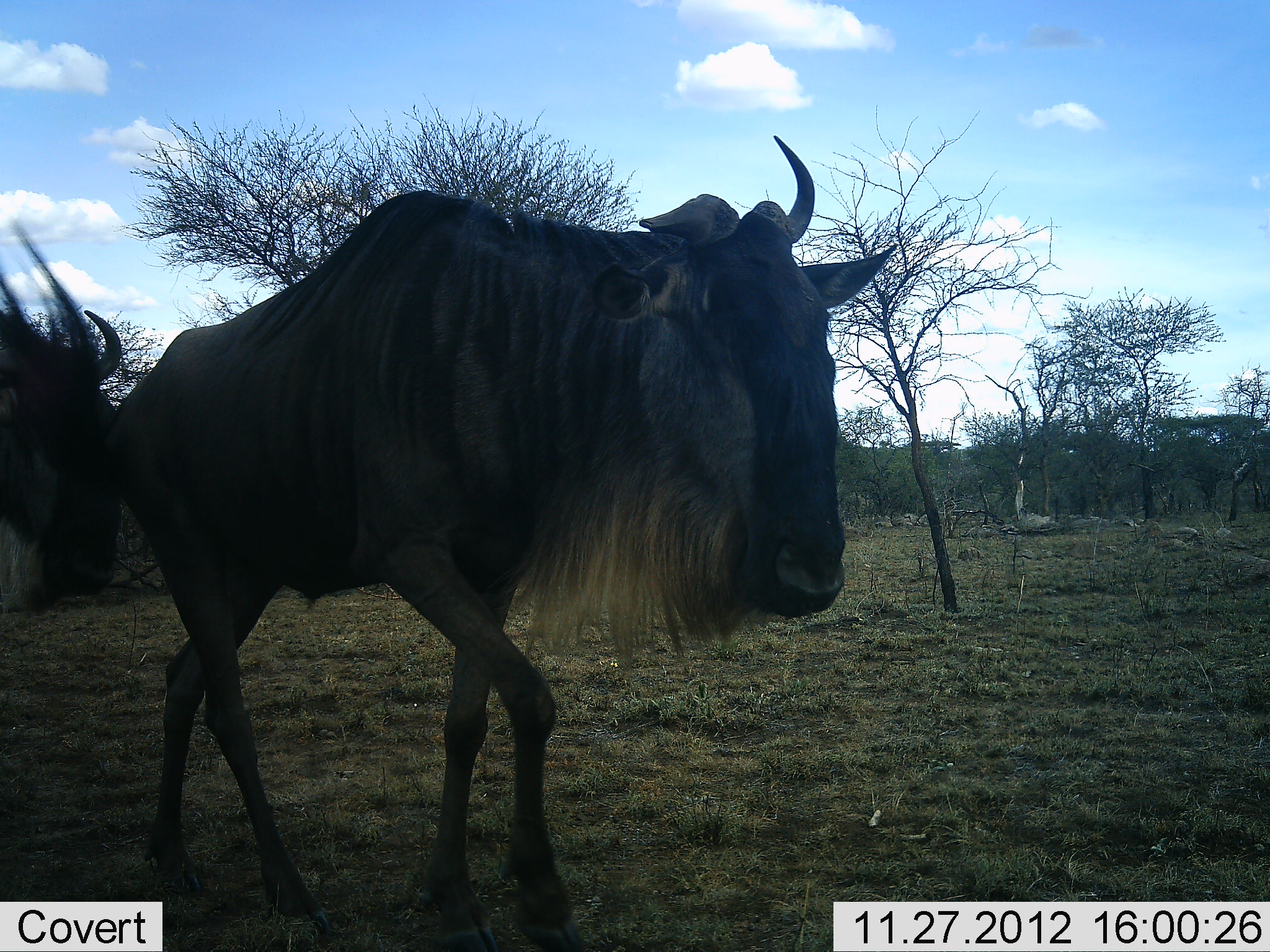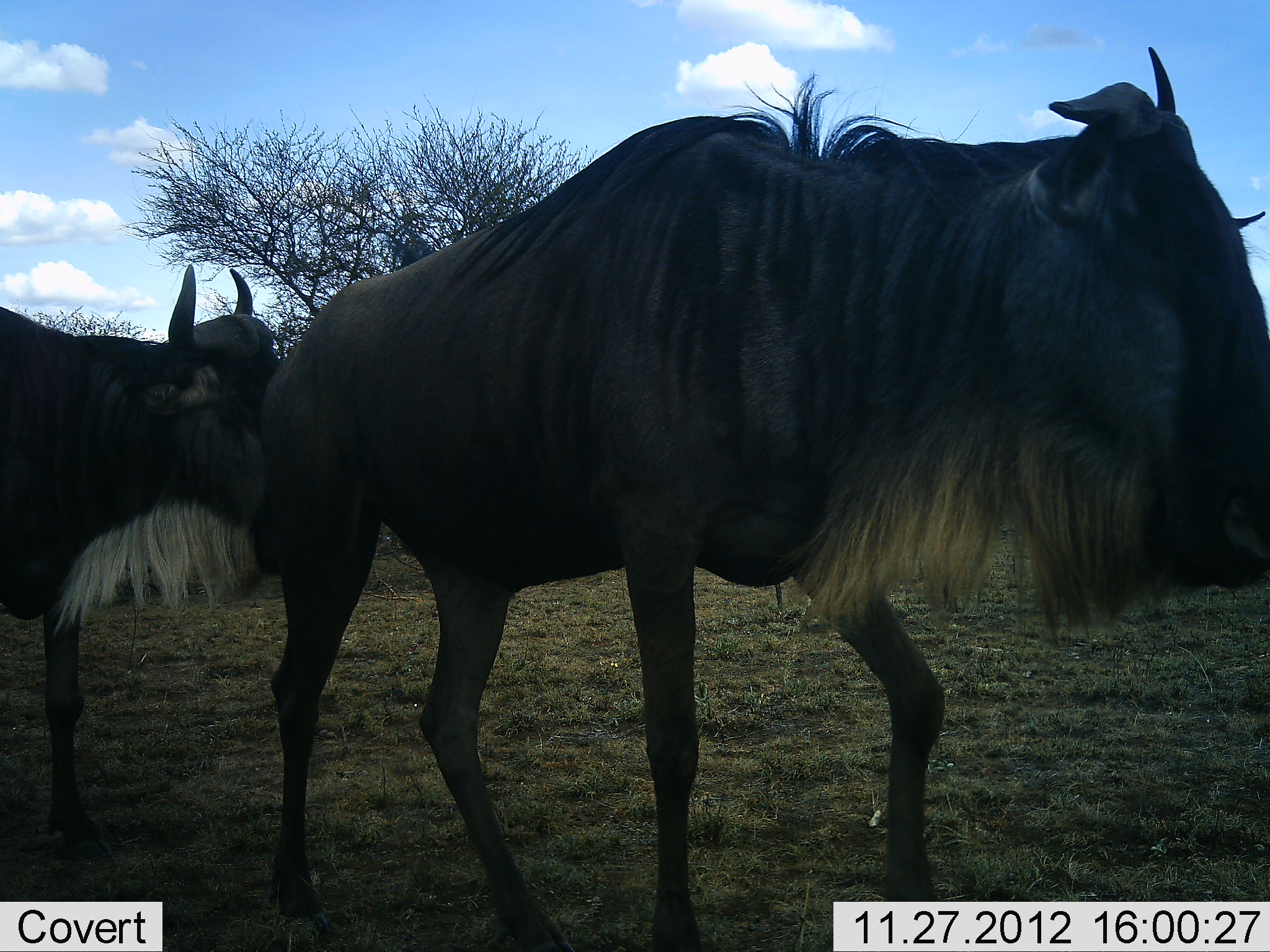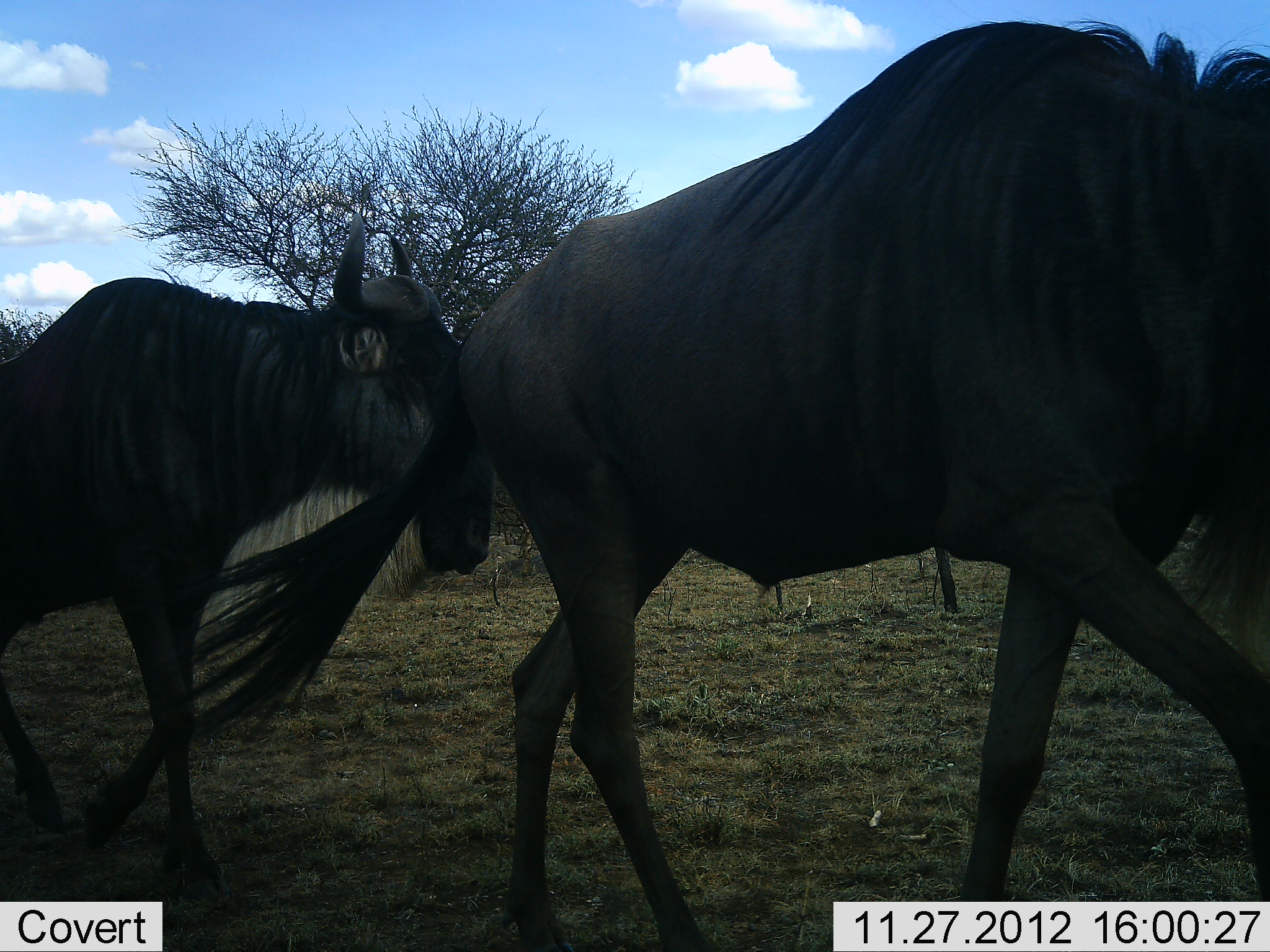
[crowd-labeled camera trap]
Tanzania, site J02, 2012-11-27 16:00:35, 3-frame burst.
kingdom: Animalia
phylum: Chordata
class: Mammalia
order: Artiodactyla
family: Bovidae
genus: Connochaetes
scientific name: Connochaetes taurinus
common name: blue wildebeest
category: wildebeest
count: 2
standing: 5%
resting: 0%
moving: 98%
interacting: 0%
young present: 2%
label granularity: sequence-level